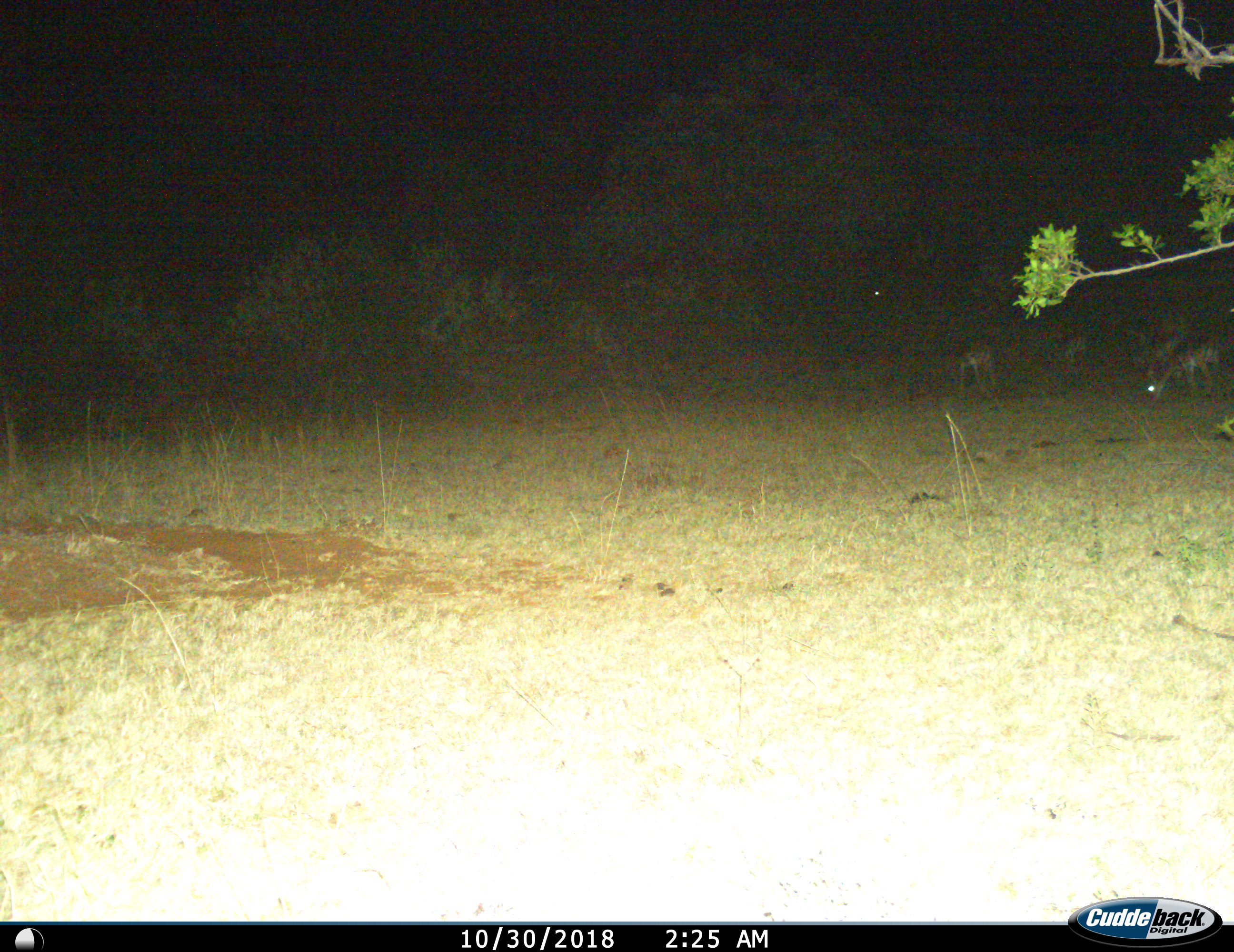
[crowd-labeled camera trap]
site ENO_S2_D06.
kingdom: Animalia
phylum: Chordata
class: Mammalia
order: Artiodactyla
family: Bovidae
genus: Aepyceros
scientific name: Aepyceros melampus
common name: impala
Impala (Aepyceros melampus), count 5. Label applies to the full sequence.